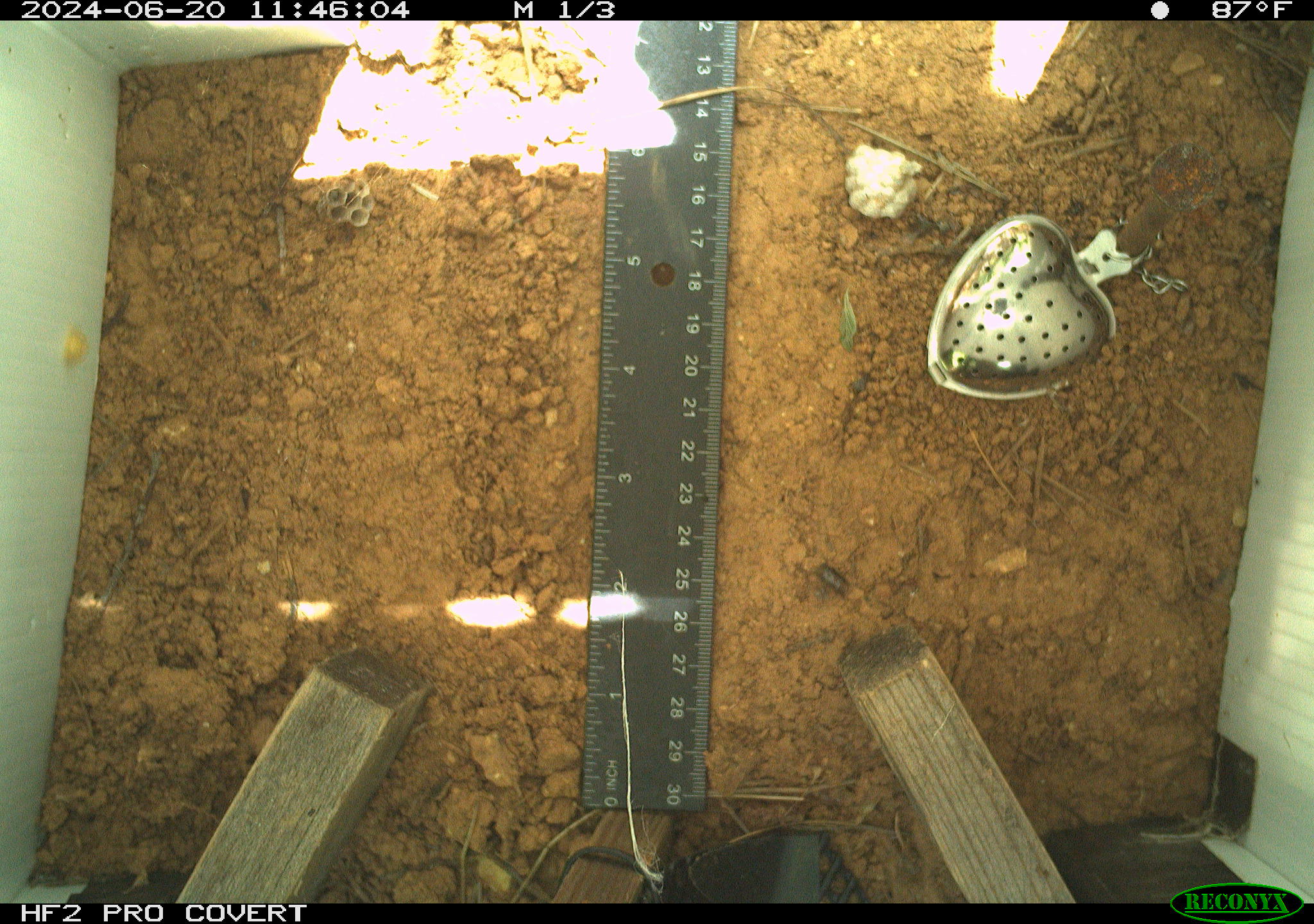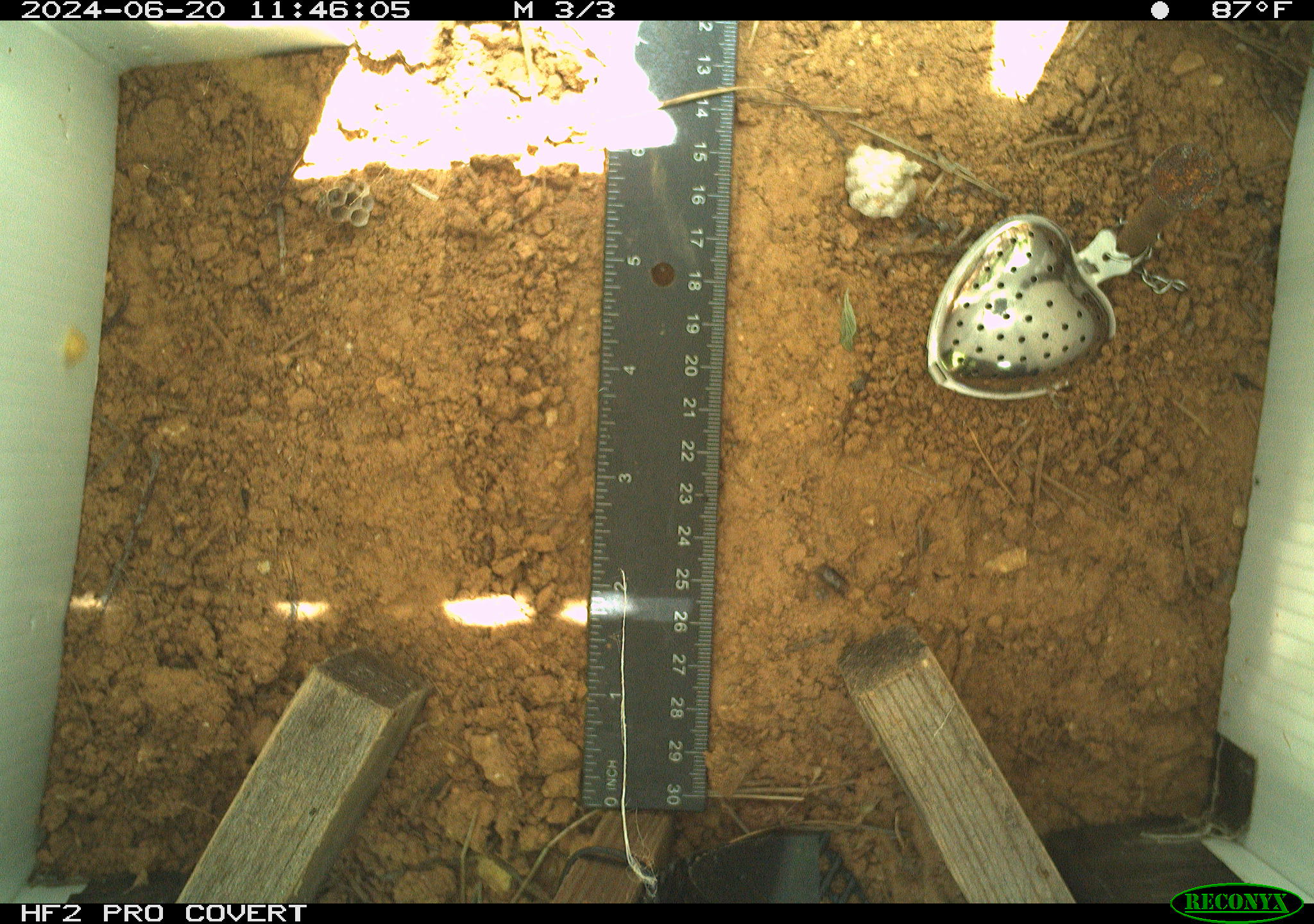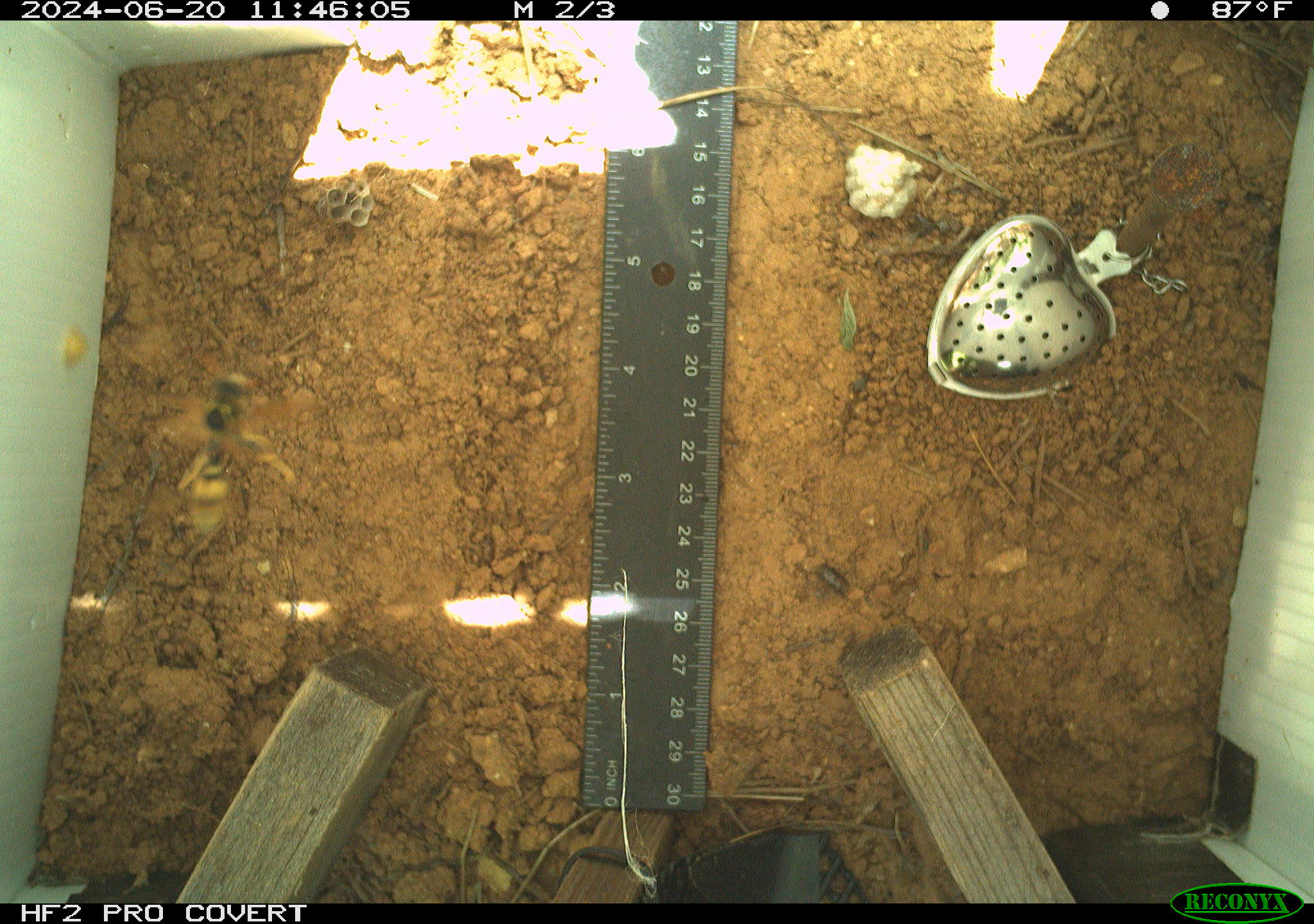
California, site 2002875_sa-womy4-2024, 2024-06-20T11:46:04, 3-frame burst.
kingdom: Animalia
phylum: Arthropoda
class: Insecta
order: Hymenoptera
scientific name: Hymenoptera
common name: ants, bees, wasps, and sawflies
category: hymenoptera order